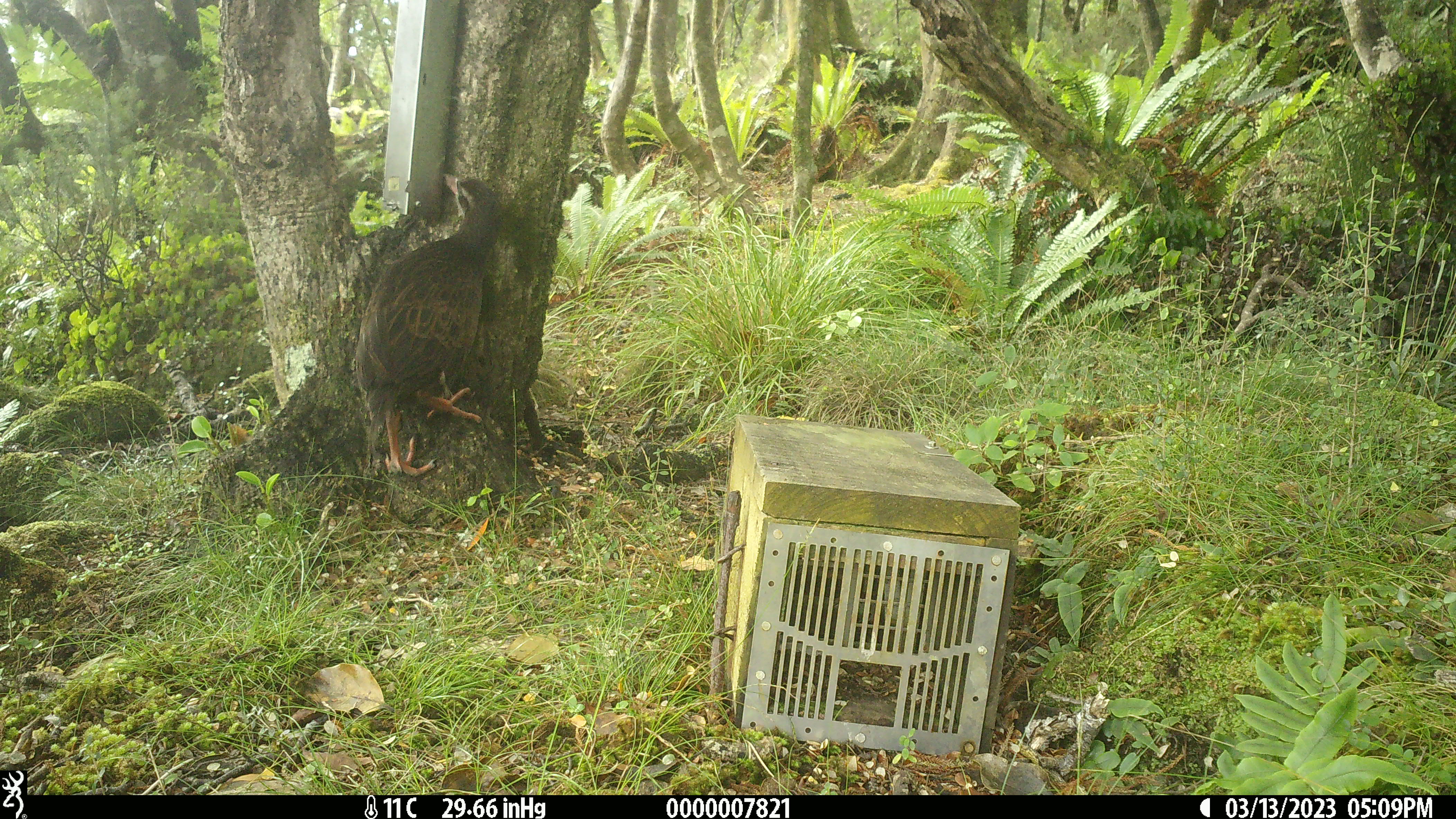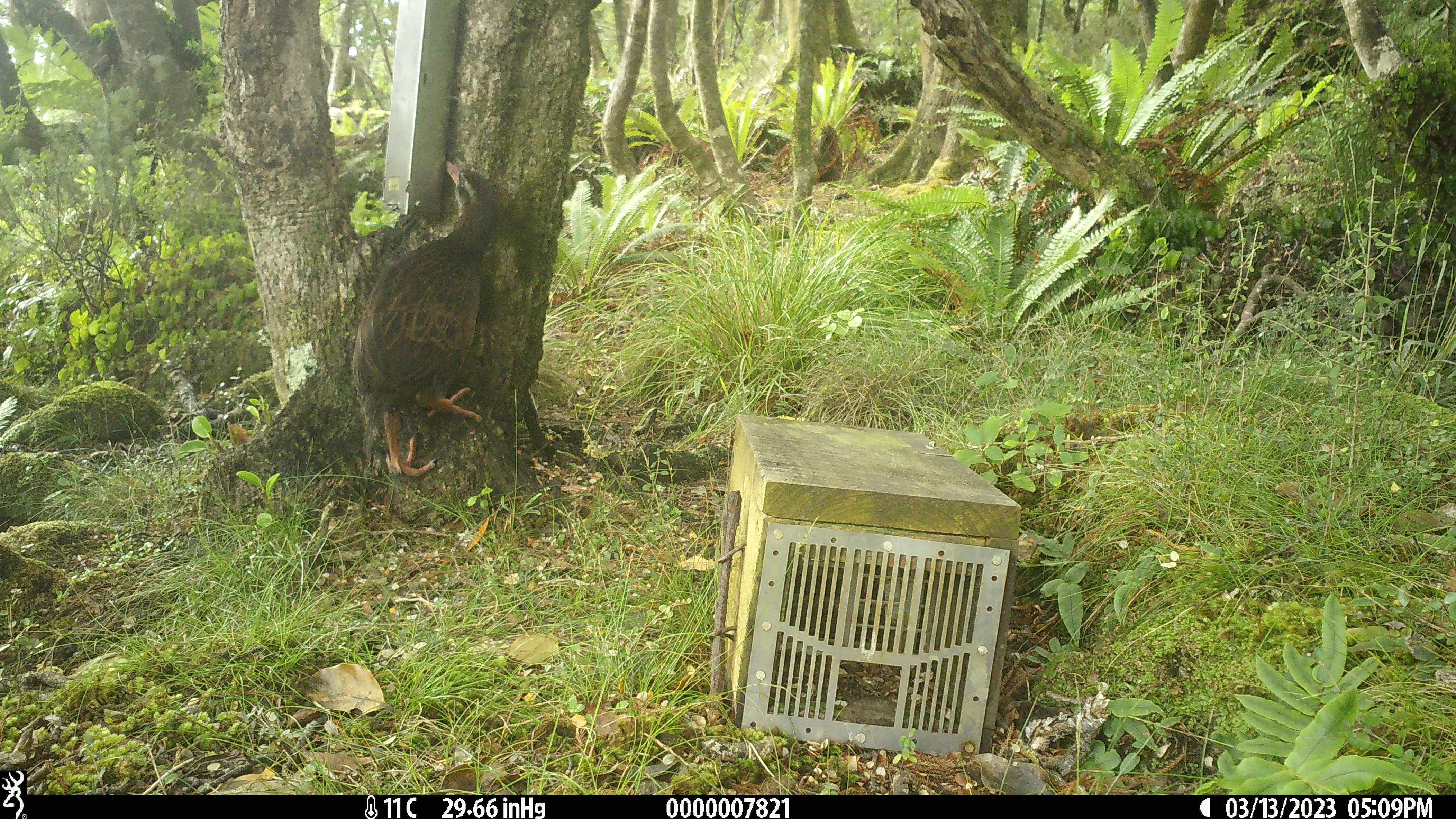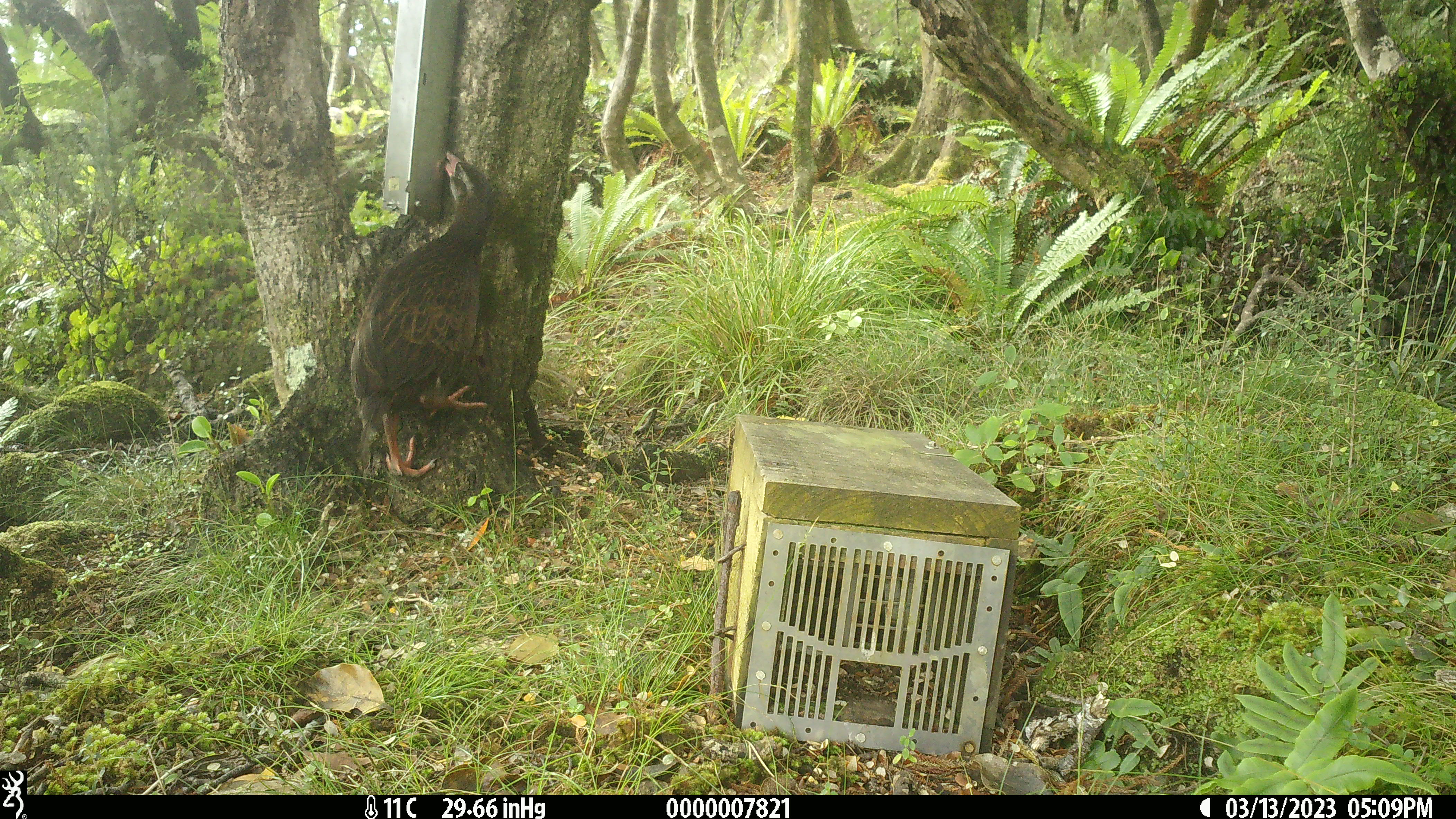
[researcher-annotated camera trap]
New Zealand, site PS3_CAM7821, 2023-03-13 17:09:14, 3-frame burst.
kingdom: Animalia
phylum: Chordata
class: Aves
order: Gruiformes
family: Rallidae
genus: Gallirallus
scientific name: Gallirallus australis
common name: weka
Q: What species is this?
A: Weka (Gallirallus australis).